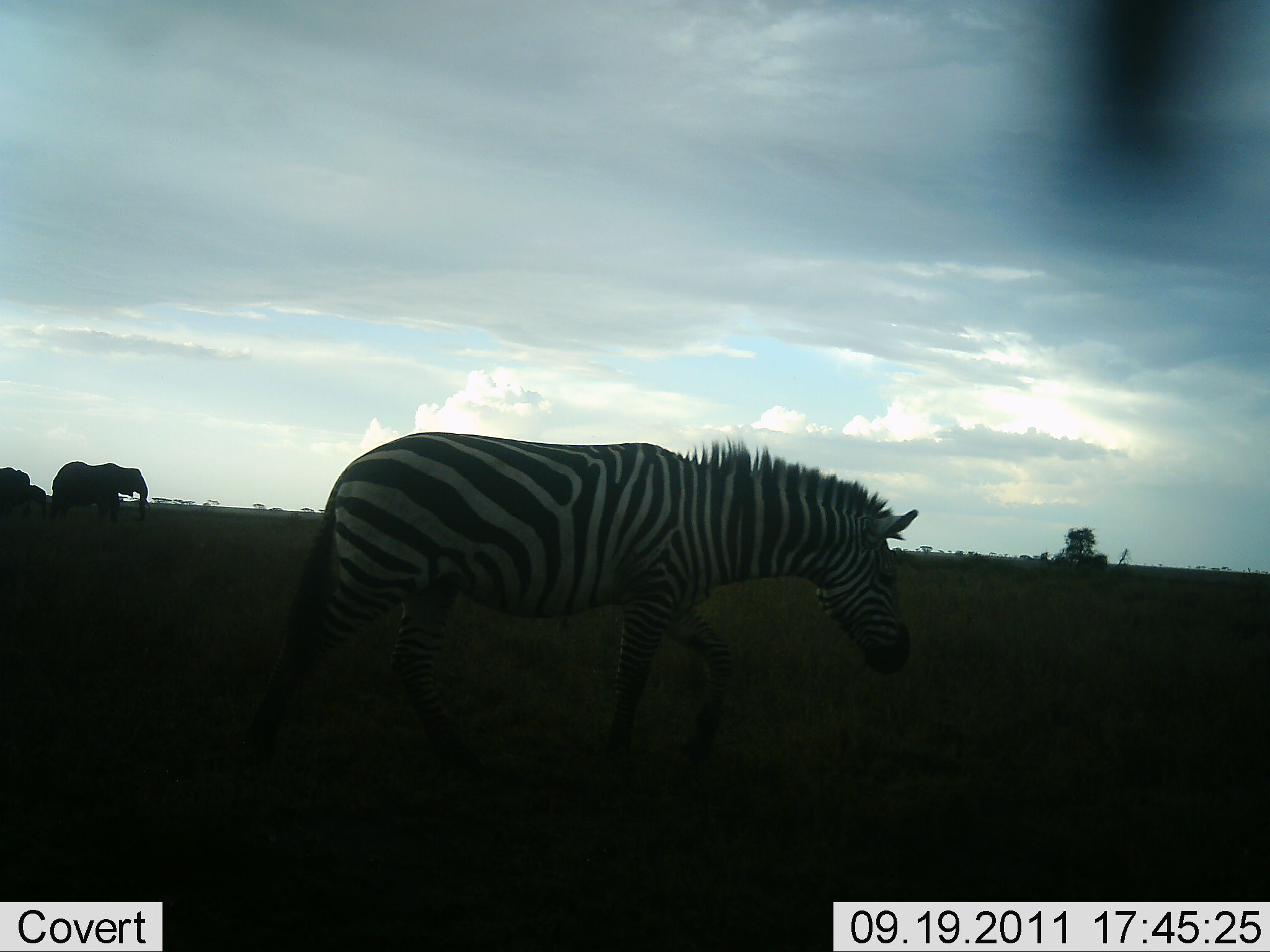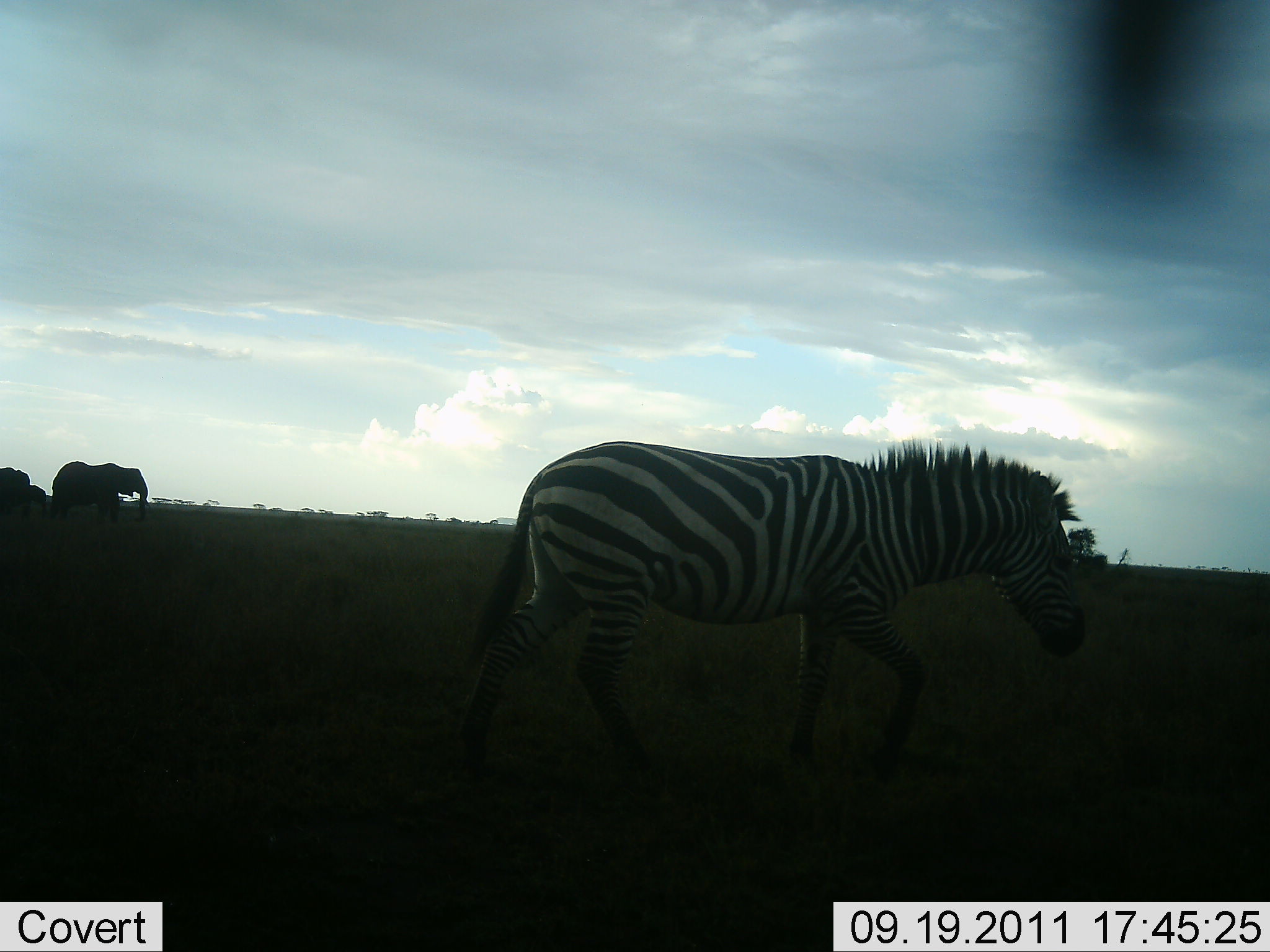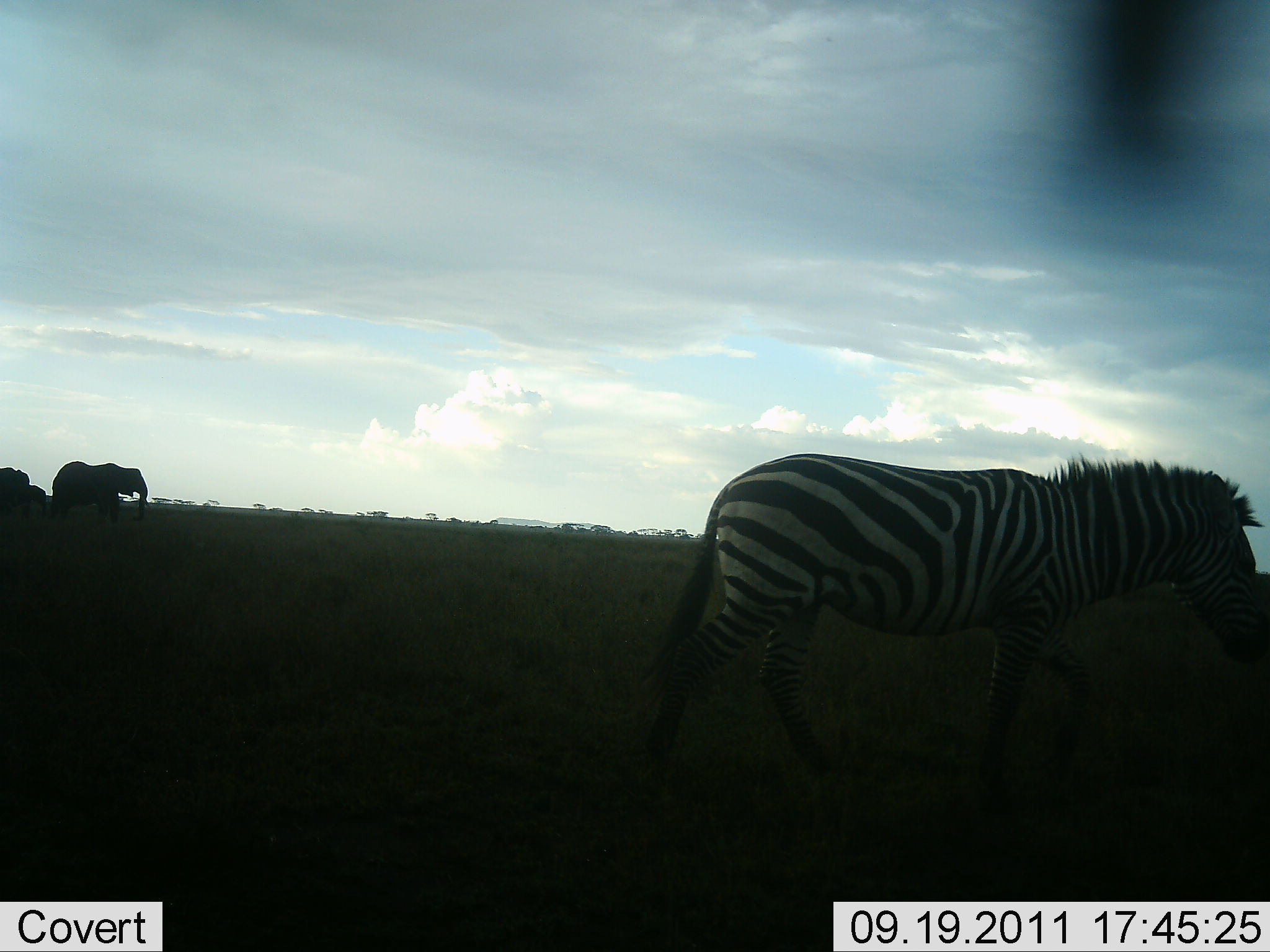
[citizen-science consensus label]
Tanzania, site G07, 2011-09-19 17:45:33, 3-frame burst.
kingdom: Animalia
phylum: Chordata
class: Mammalia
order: Proboscidea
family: Elephantidae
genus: Loxodonta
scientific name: Loxodonta africana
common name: african bush elephant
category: elephant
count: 2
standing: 83%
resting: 0%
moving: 17%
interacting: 0%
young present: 25%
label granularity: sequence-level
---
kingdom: Animalia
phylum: Chordata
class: Mammalia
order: Perissodactyla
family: Equidae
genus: Equus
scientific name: Equus quagga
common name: plains zebra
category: zebra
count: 1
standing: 8%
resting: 0%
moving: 92%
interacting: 0%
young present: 0%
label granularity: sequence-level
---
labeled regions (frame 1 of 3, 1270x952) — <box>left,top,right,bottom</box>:
animal: <box>250,431,921,786</box>; <box>49,460,148,531</box>; <box>0,467,31,521</box>; <box>25,484,49,522</box>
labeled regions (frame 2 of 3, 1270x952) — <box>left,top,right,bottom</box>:
animal: <box>460,436,1086,794</box>; <box>51,459,149,528</box>; <box>0,467,29,511</box>; <box>29,485,47,519</box>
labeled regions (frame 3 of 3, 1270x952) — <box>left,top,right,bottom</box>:
animal: <box>646,451,1268,792</box>; <box>48,459,148,528</box>; <box>0,467,32,509</box>; <box>30,484,47,516</box>